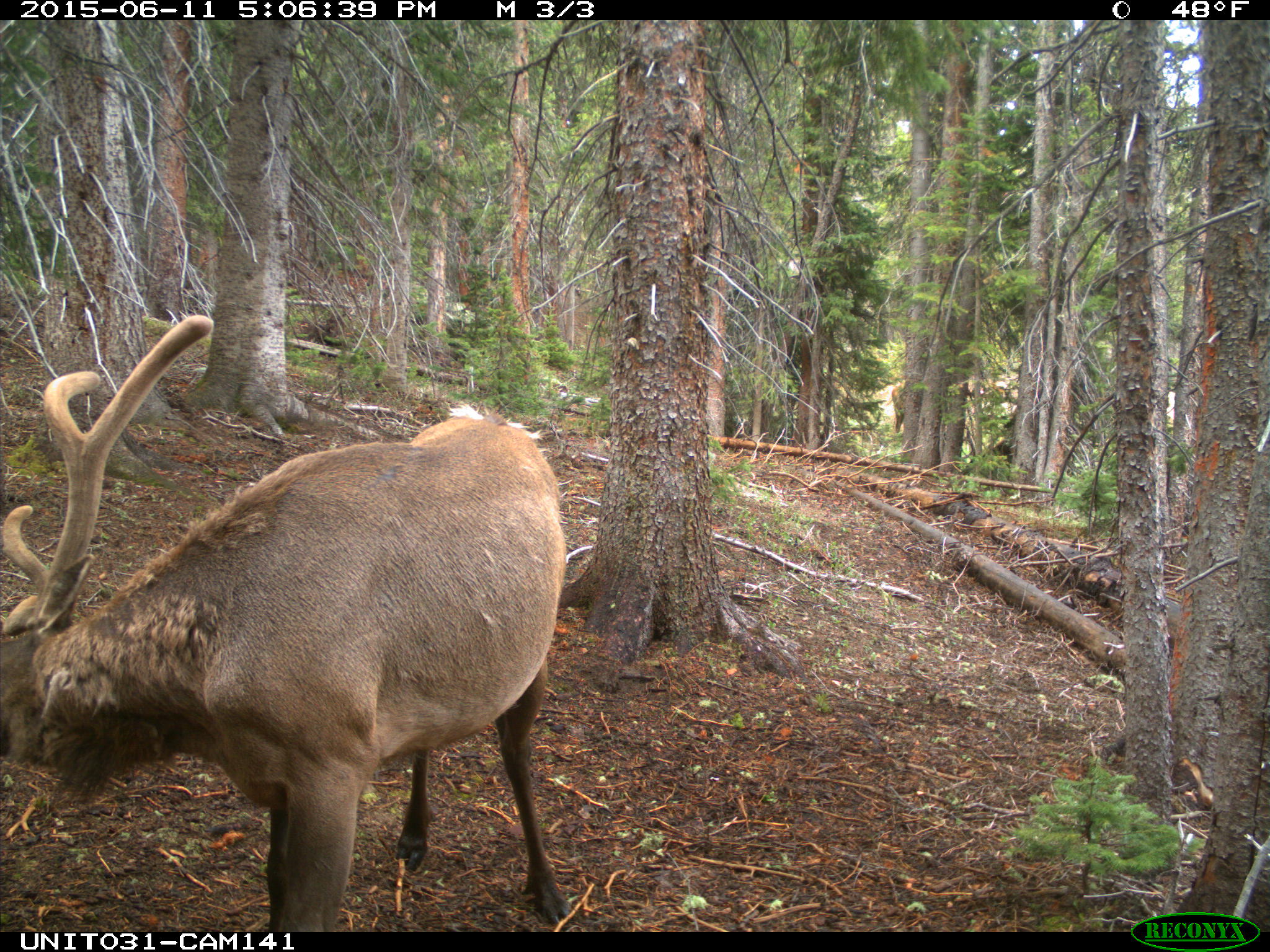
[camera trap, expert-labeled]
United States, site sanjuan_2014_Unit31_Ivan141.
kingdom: Animalia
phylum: Chordata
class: Mammalia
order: Artiodactyla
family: Cervidae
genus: Cervus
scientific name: Cervus elaphus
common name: red deer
Cervus elaphus (red deer).